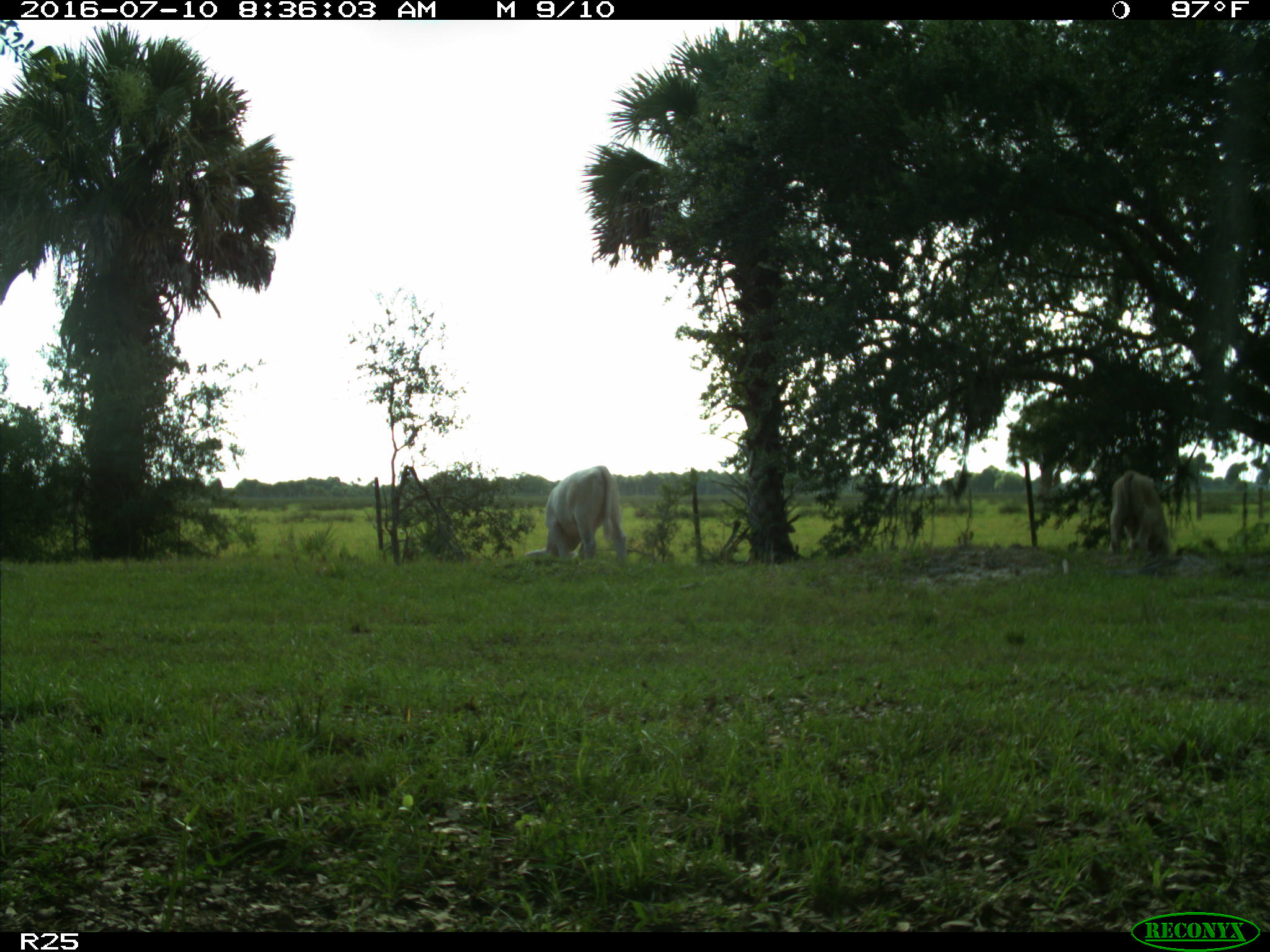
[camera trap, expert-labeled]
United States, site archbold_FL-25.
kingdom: Animalia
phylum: Chordata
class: Mammalia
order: Artiodactyla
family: Bovidae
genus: Bos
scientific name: Bos taurus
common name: domestic cow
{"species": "Bos taurus (domestic cow)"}